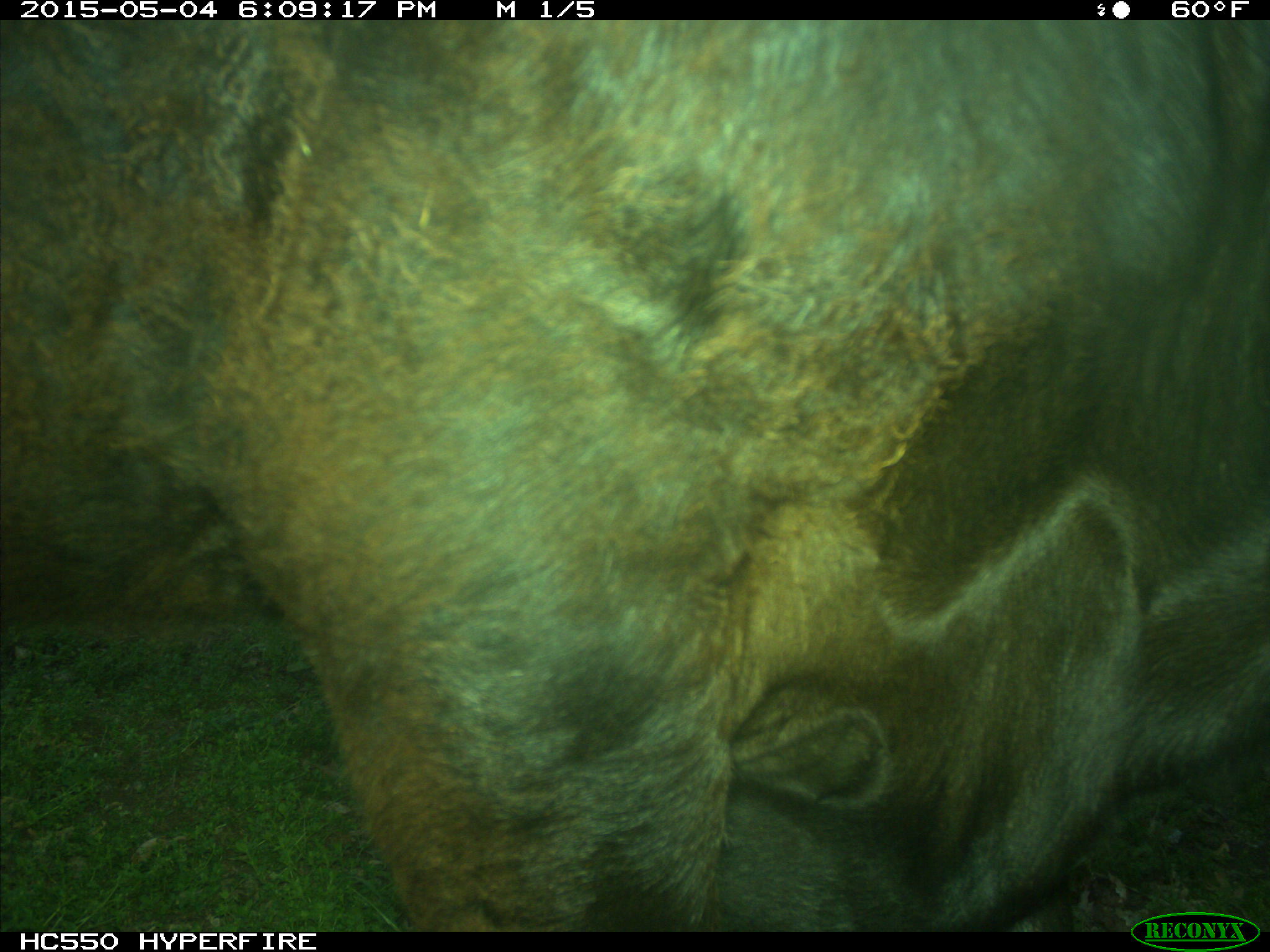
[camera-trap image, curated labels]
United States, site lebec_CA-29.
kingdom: Animalia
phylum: Chordata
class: Mammalia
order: Artiodactyla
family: Bovidae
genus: Bos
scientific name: Bos taurus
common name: domestic cow